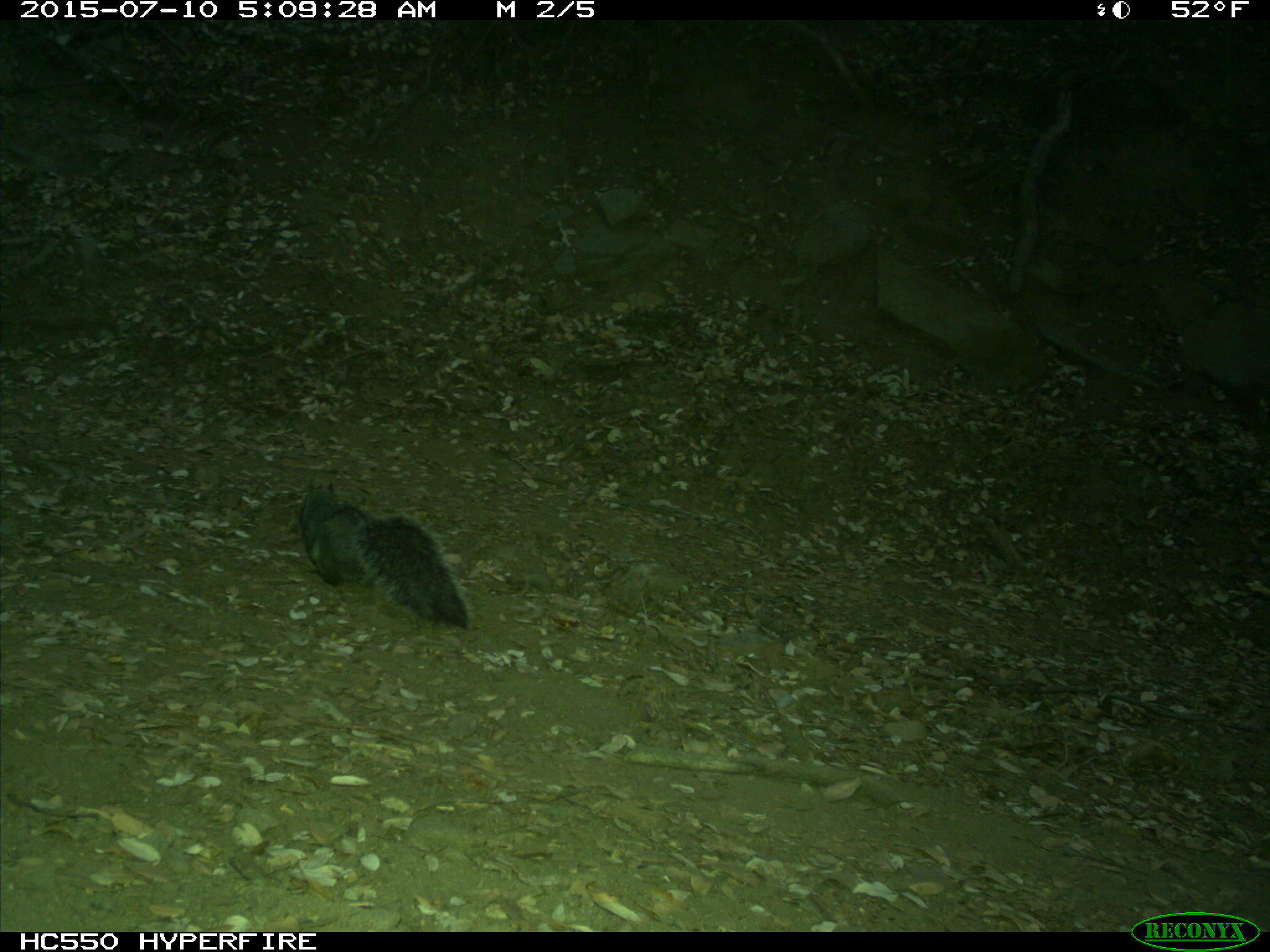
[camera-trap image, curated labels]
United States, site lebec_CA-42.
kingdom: Animalia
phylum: Chordata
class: Mammalia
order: Rodentia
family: Sciuridae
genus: Sciurus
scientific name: Sciurus carolinensis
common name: eastern gray squirrel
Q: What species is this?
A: Sciurus carolinensis (eastern gray squirrel).